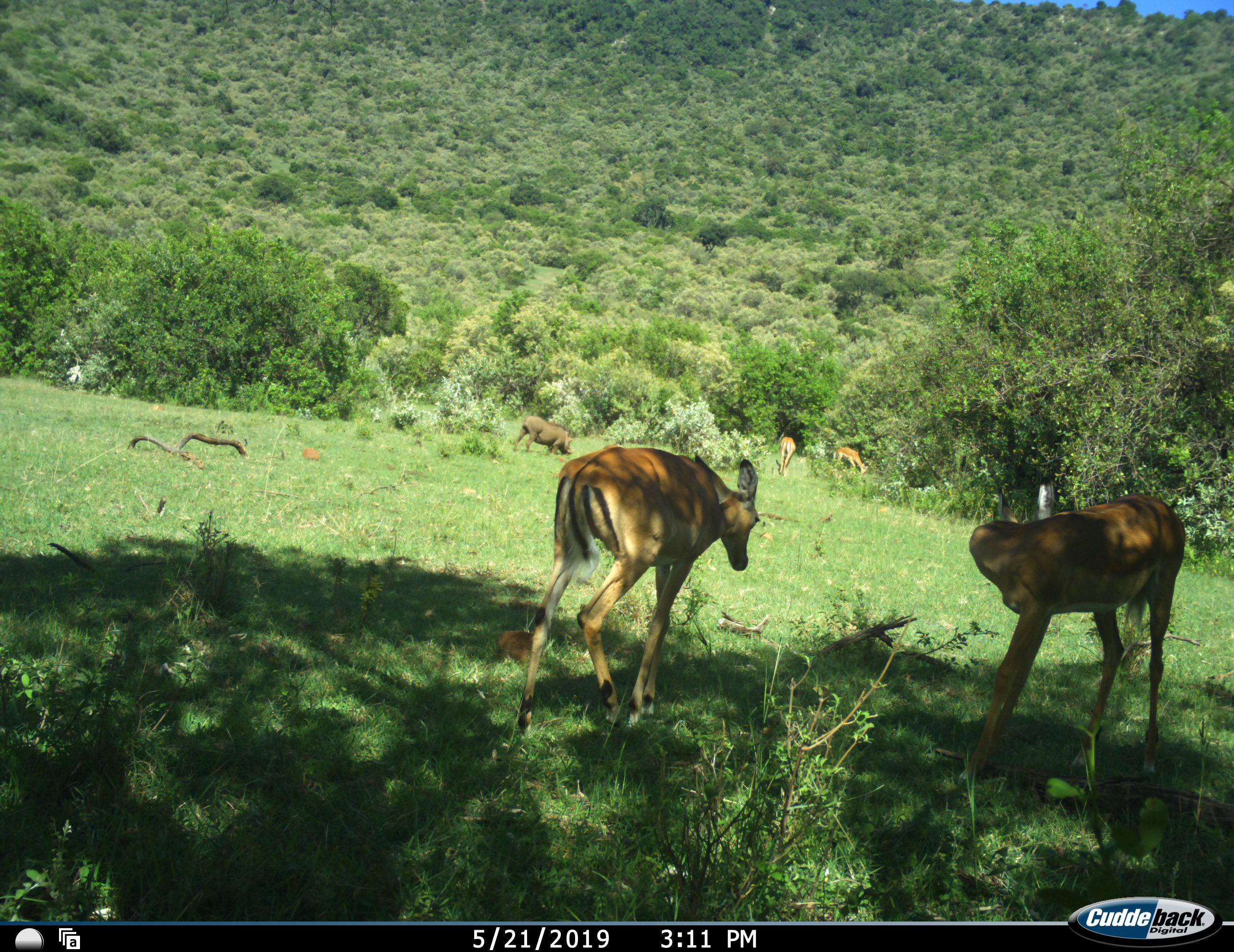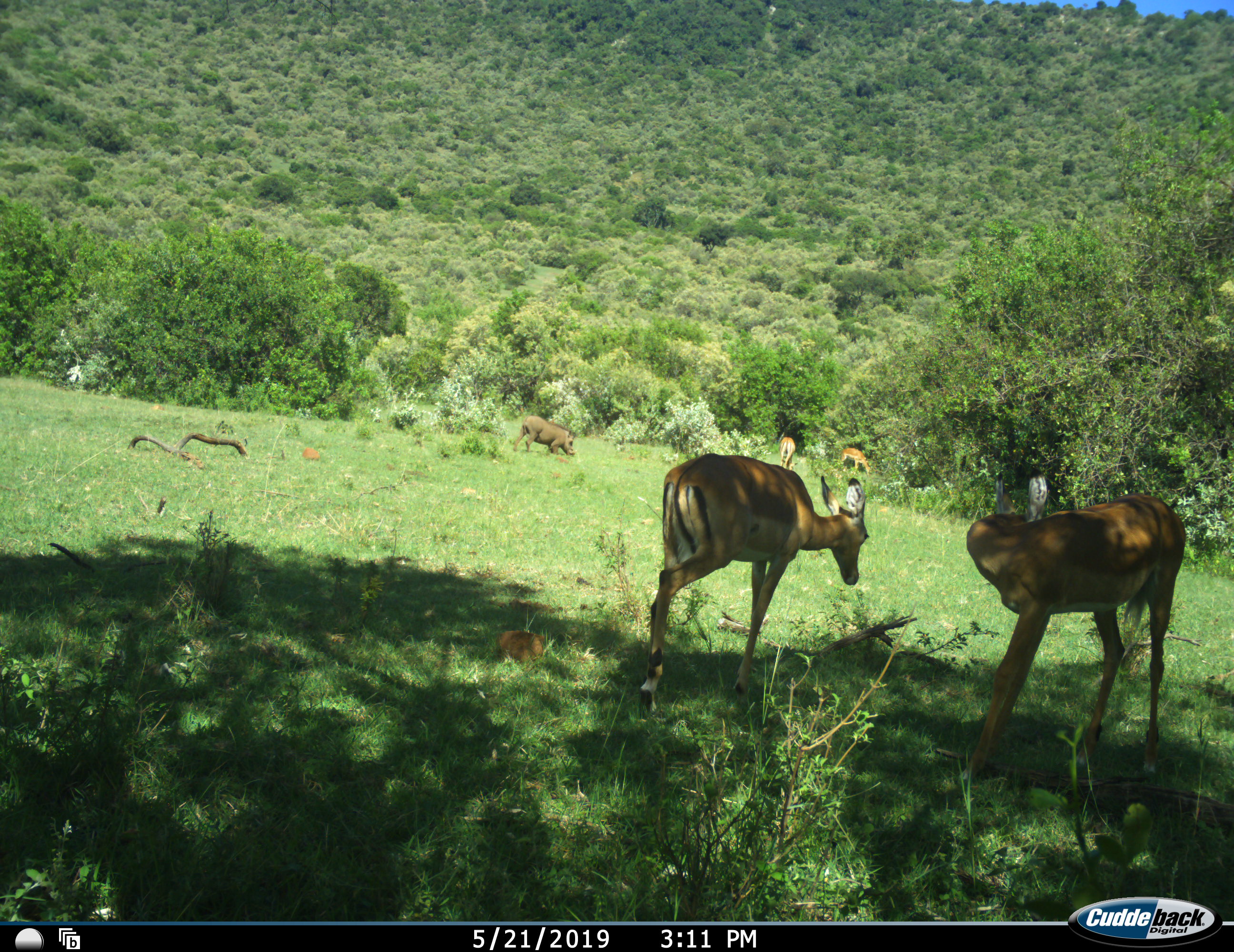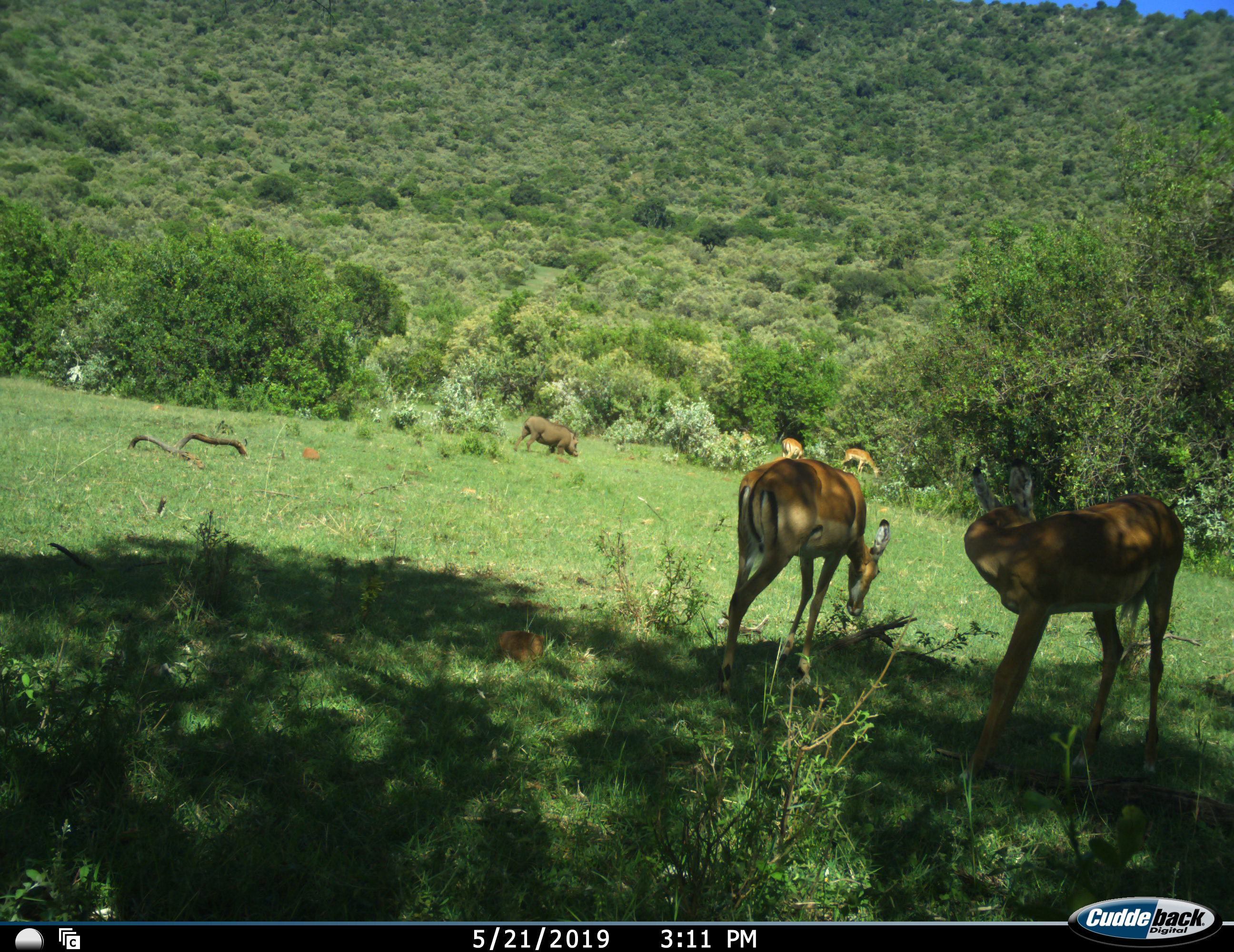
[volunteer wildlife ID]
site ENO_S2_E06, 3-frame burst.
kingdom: Animalia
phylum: Chordata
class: Mammalia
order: Artiodactyla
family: Bovidae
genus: Aepyceros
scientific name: Aepyceros melampus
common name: impala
Impala (Aepyceros melampus), count 4. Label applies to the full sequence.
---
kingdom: Animalia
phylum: Chordata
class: Mammalia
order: Artiodactyla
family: Suidae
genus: Phacochoerus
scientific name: Phacochoerus africanus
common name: warthog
Warthog (Phacochoerus africanus), count 1. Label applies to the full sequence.